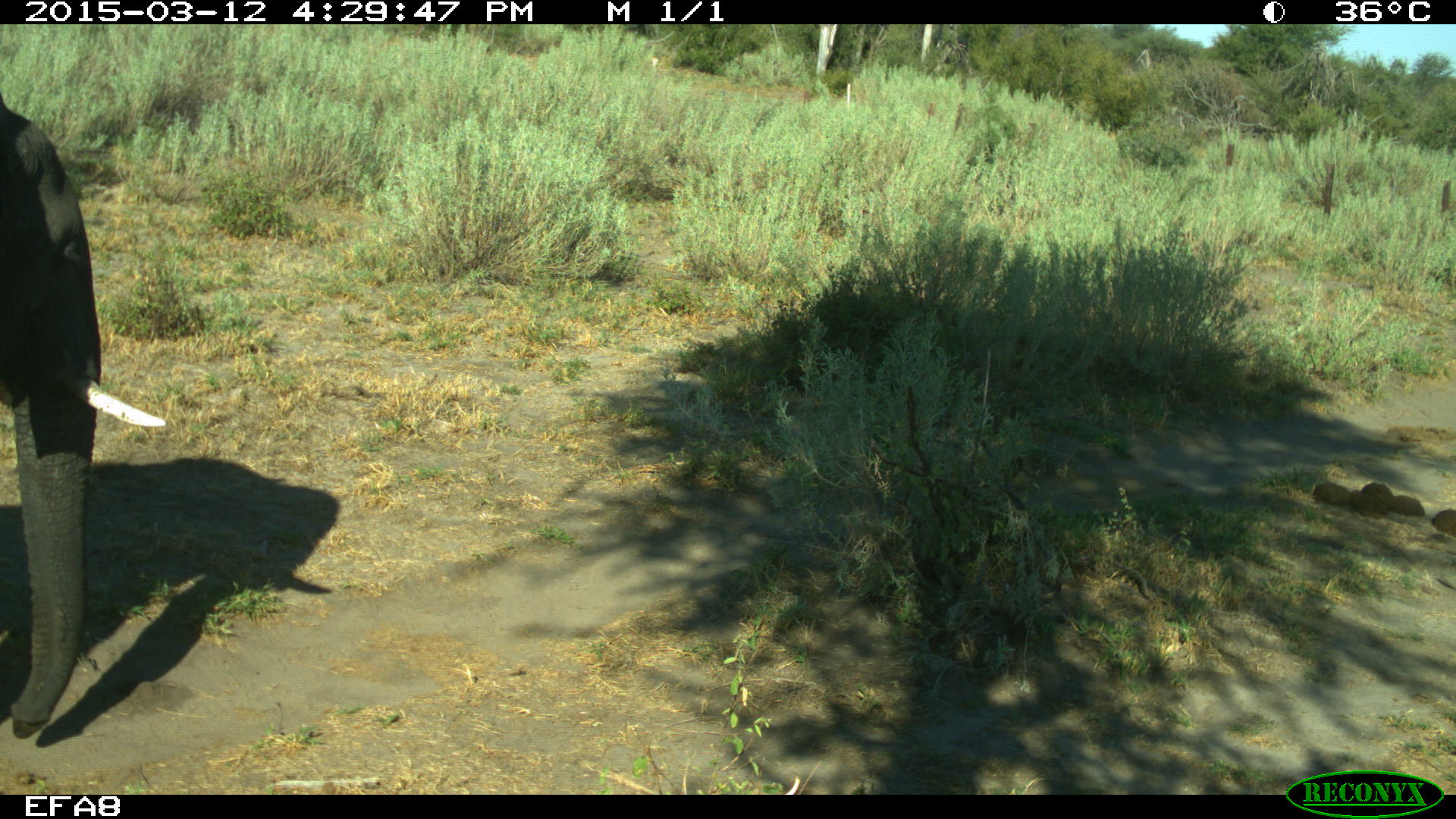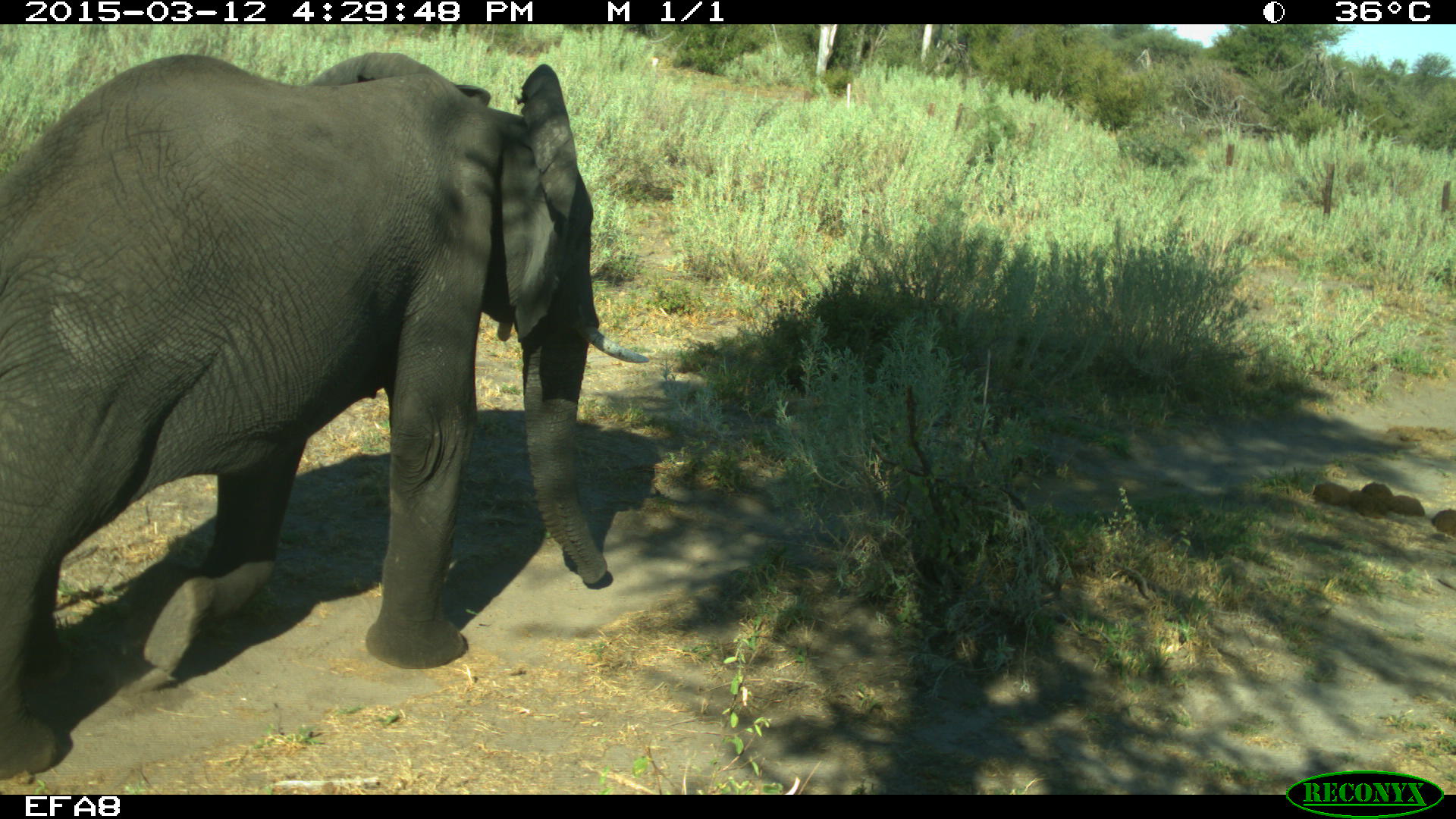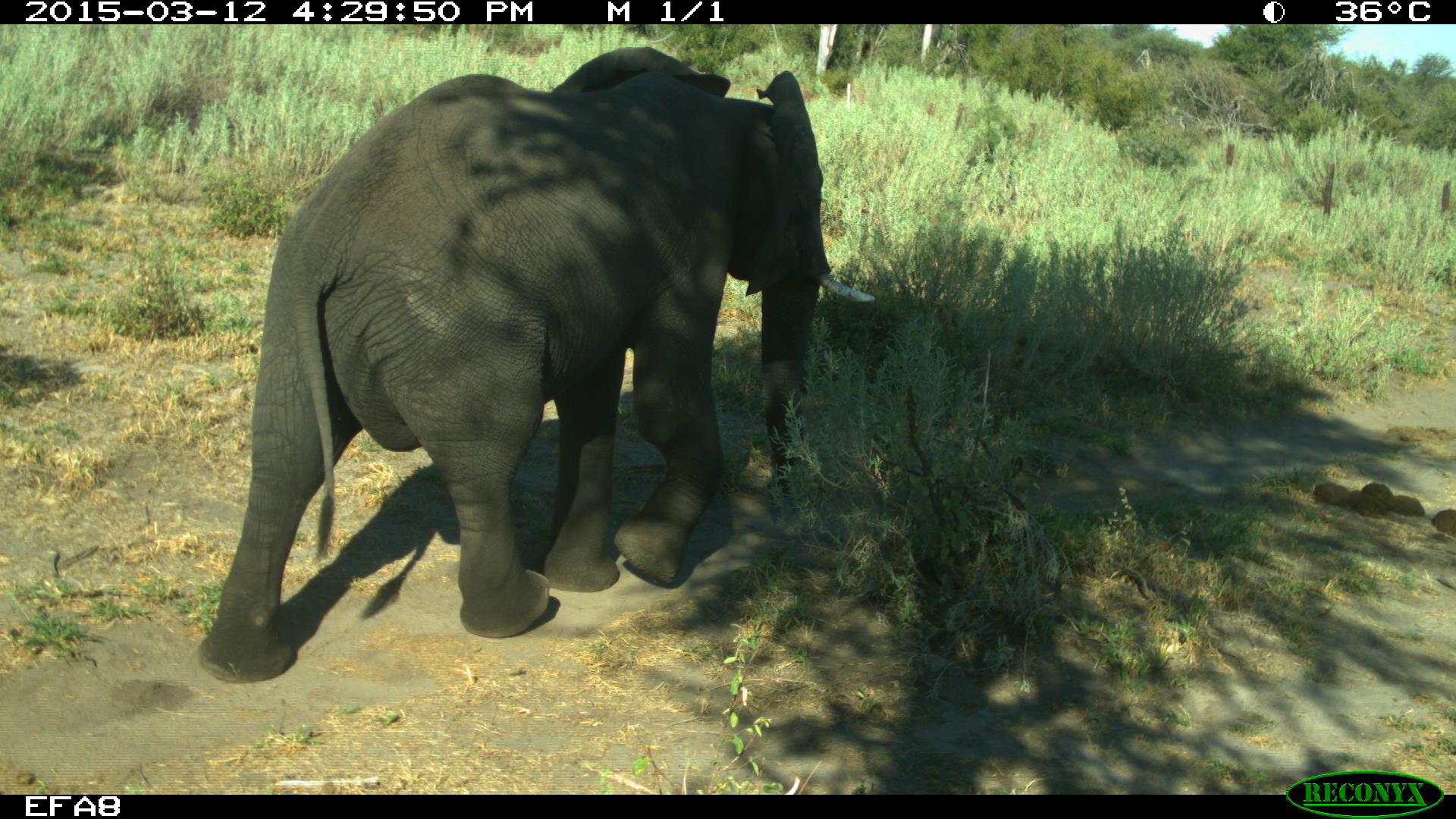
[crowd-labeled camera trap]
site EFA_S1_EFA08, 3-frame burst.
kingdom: Animalia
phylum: Chordata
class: Mammalia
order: Proboscidea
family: Elephantidae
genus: Loxodonta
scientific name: Loxodonta africana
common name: african bush elephant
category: elephant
Elephant (african bush elephant) (Loxodonta africana), count 1. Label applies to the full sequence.